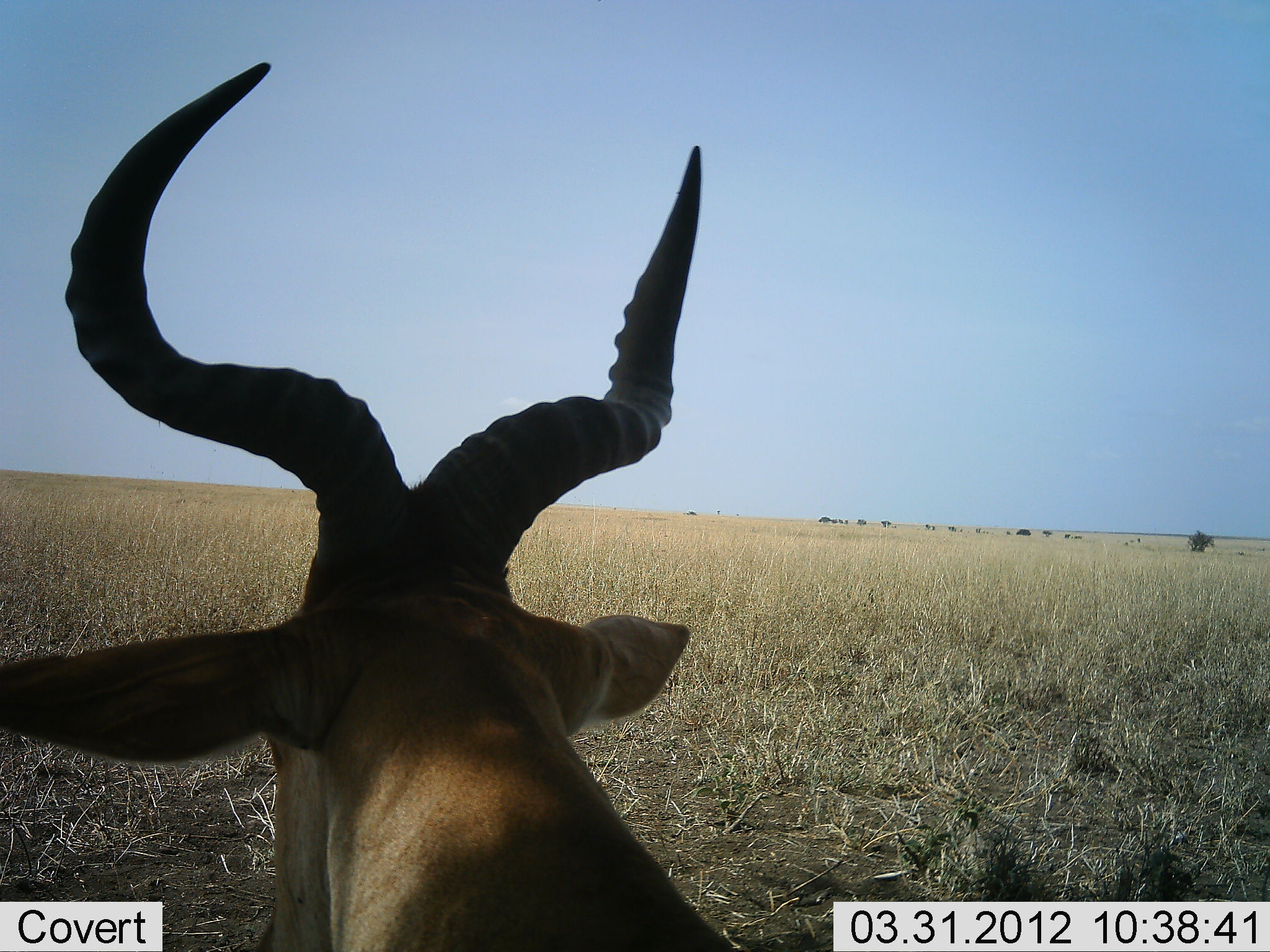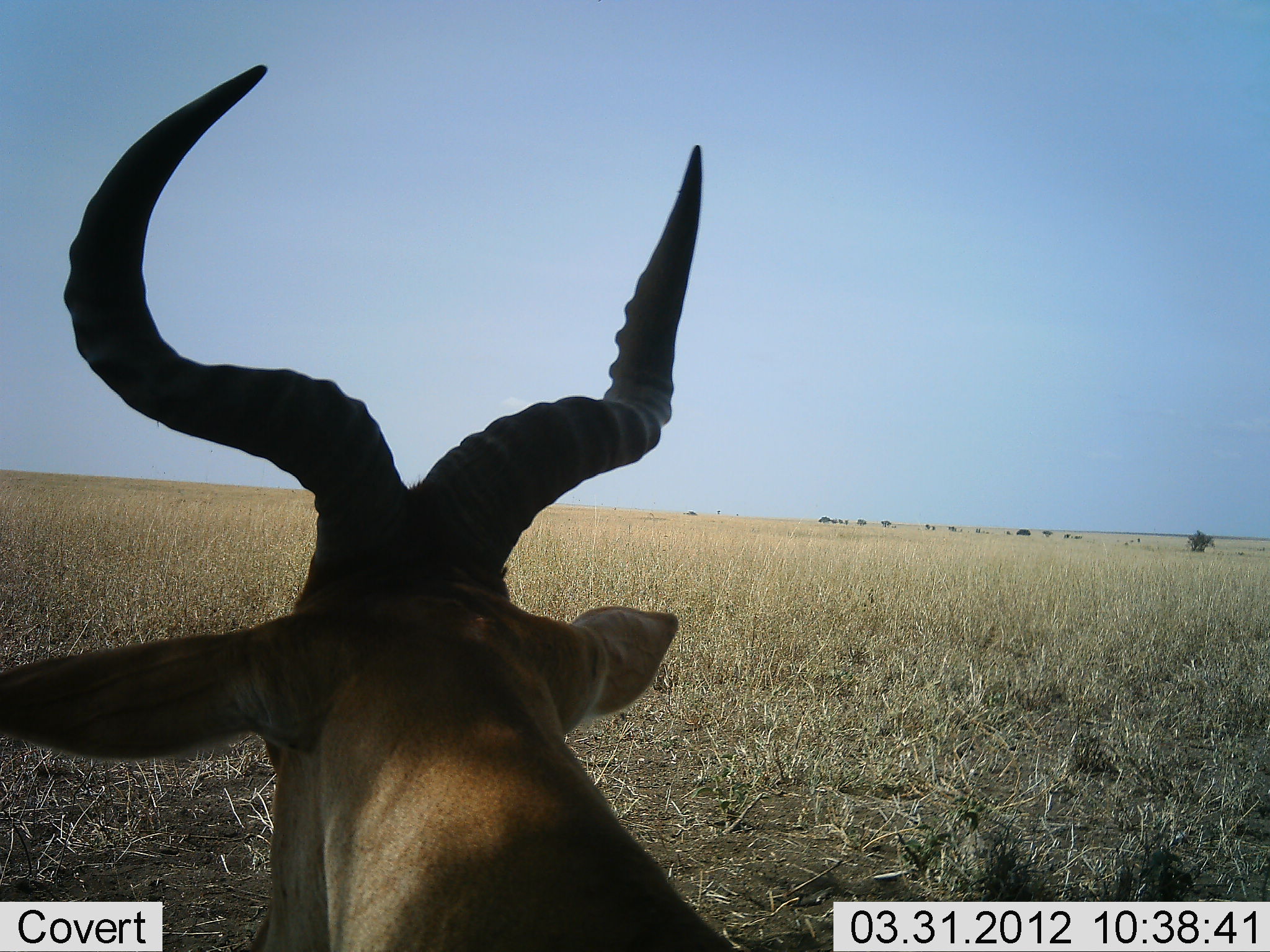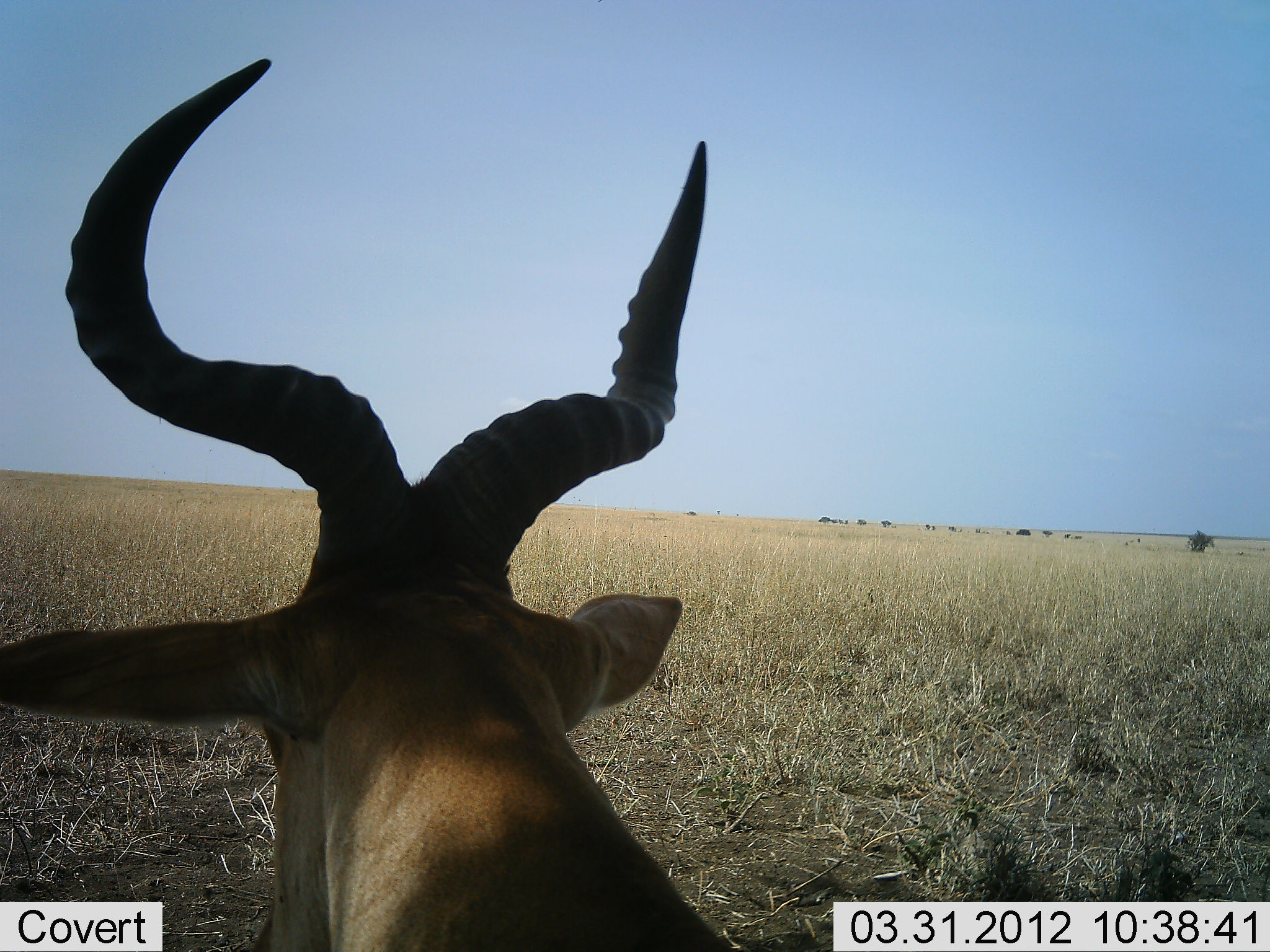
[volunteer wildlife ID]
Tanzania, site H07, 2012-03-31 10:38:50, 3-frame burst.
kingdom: Animalia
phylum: Chordata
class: Mammalia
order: Artiodactyla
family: Bovidae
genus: Alcelaphus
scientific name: Alcelaphus buselaphus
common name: hartebeest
Hartebeest (Alcelaphus buselaphus), count 1. Behavior (volunteer vote fractions): standing 41%, resting 65%, moving 6%, interacting 0%. Young present (vote fraction): 0%. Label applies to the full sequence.